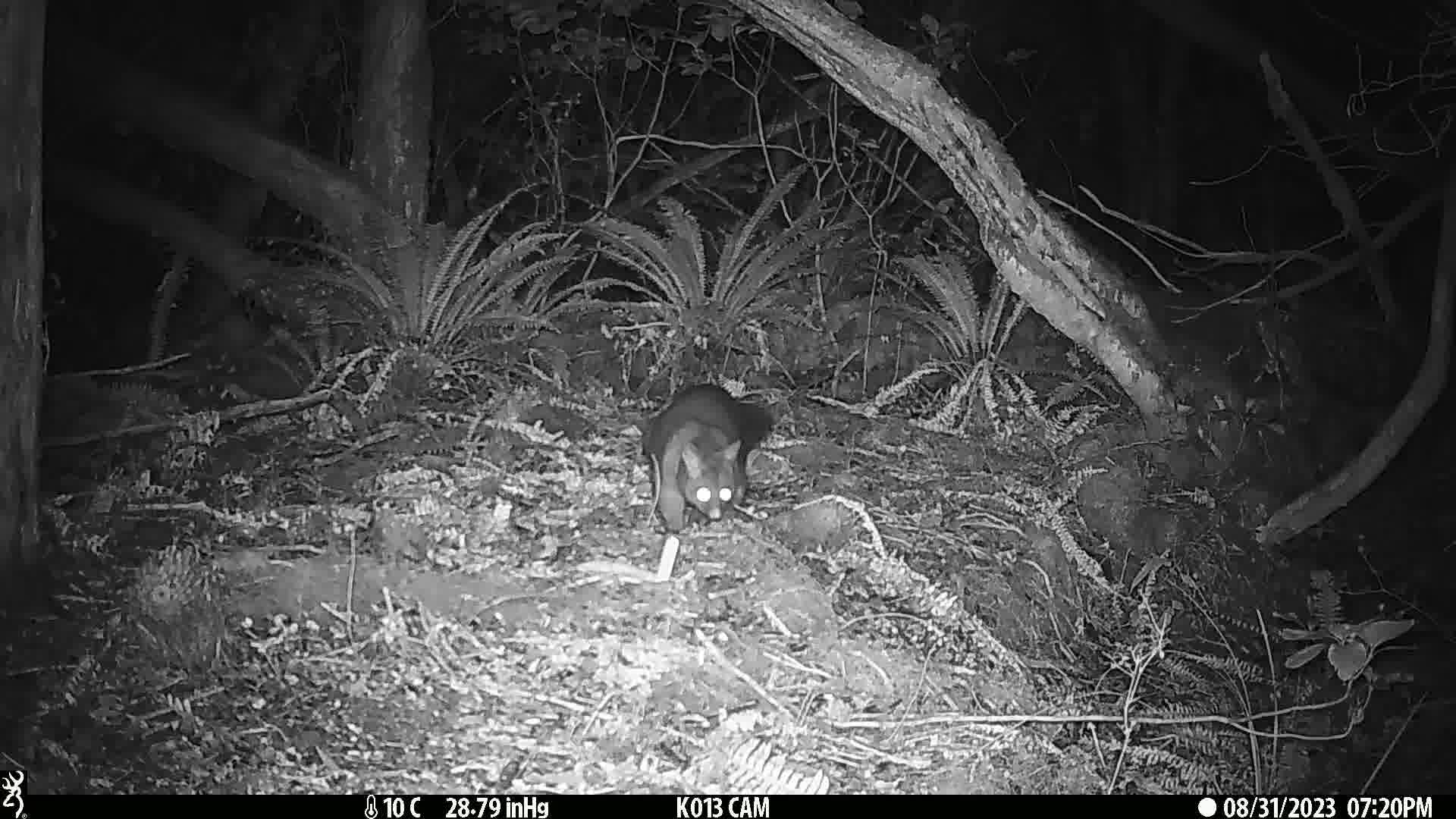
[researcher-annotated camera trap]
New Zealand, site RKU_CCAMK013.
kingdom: Animalia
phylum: Chordata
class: Mammalia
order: Diprotodontia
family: Phalangeridae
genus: Trichosurus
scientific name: Trichosurus vulpecula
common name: common brushtail possum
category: possum